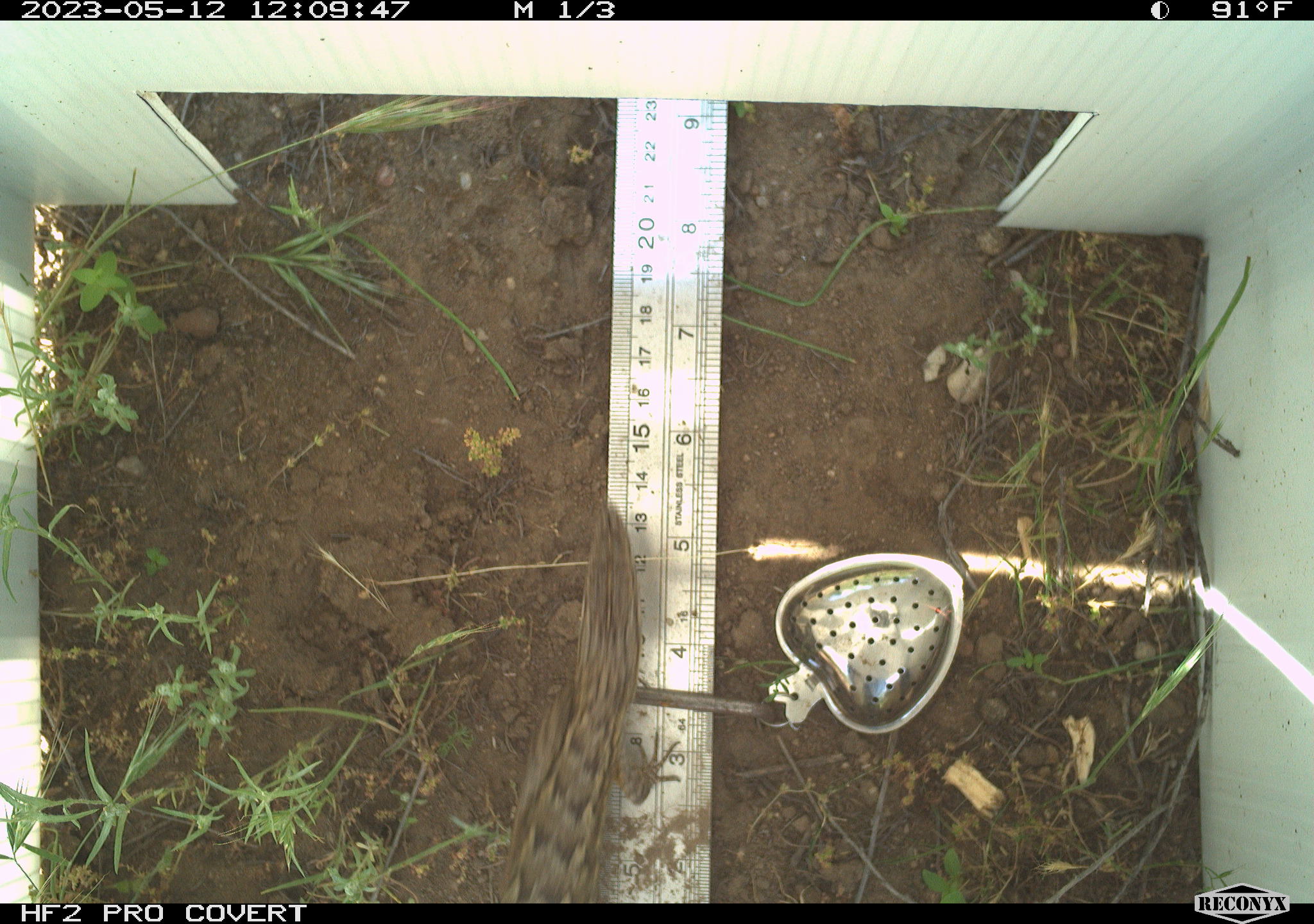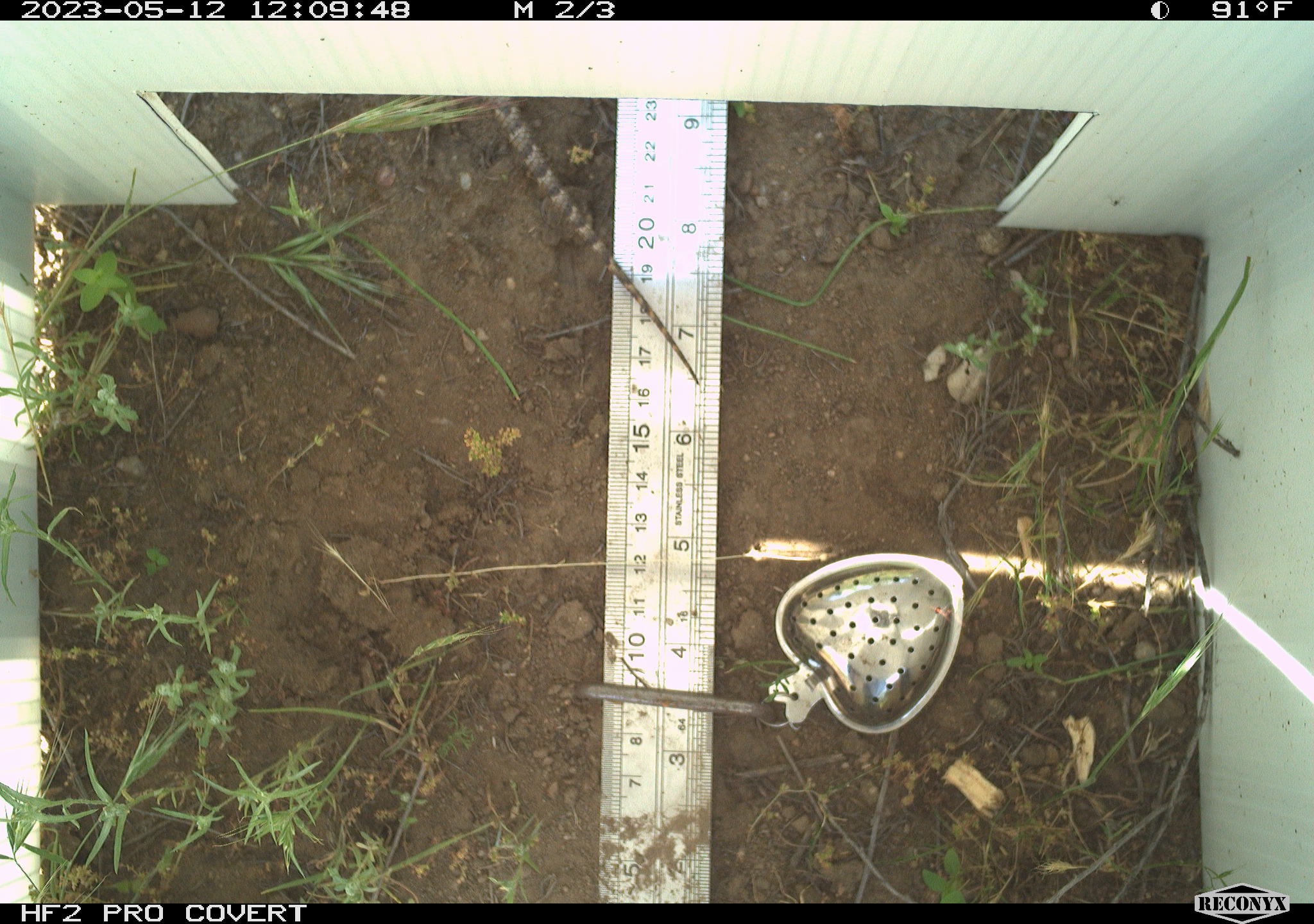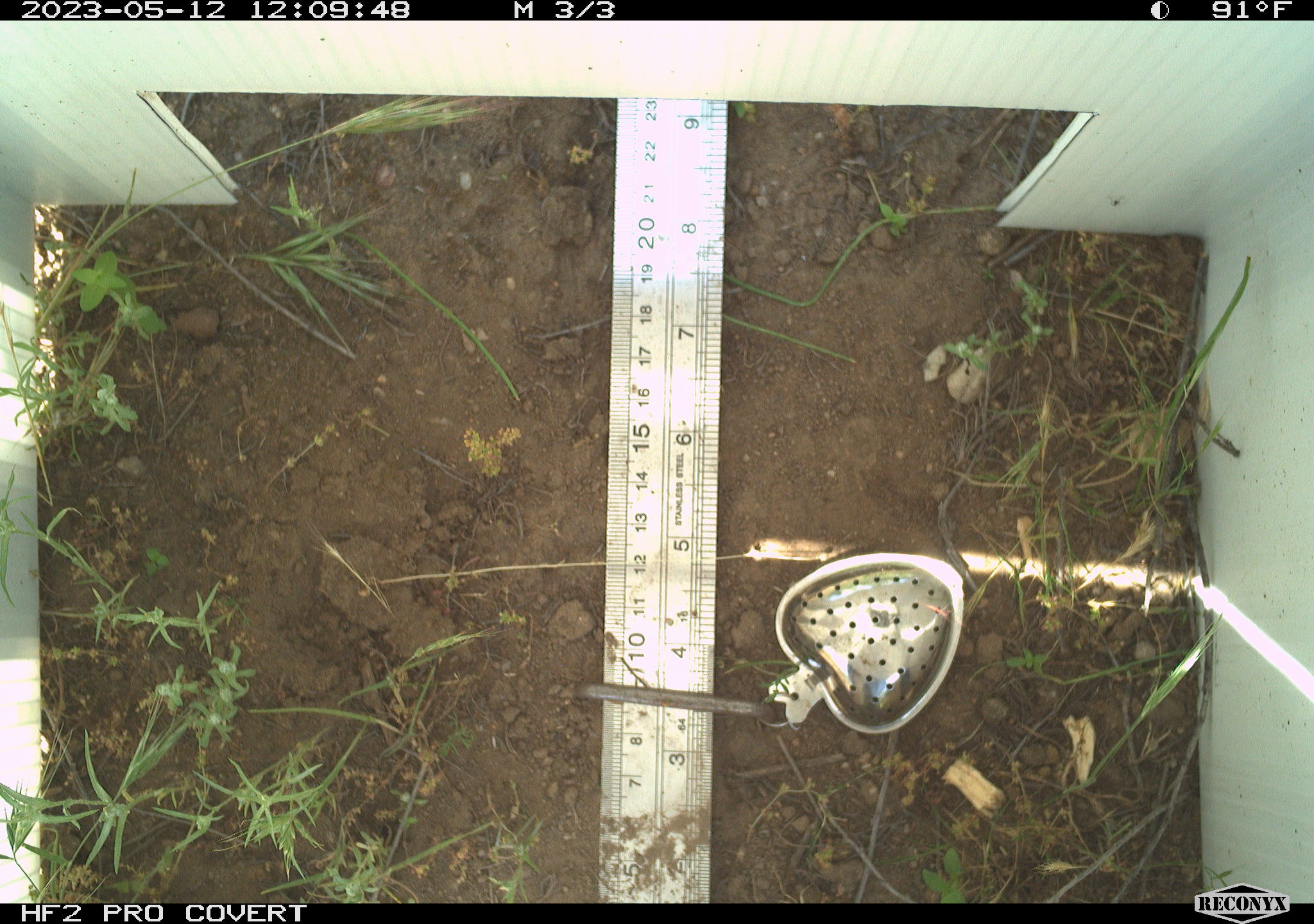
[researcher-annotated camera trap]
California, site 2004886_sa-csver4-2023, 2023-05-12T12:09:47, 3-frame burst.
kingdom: Animalia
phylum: Chordata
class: Reptilia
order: Squamata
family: Phrynosomatidae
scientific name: Phrynosomatidae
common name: phrynosomatid lizards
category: phrynosomatidae family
Phrynosomatidae family (phrynosomatid lizards) (Phrynosomatidae).